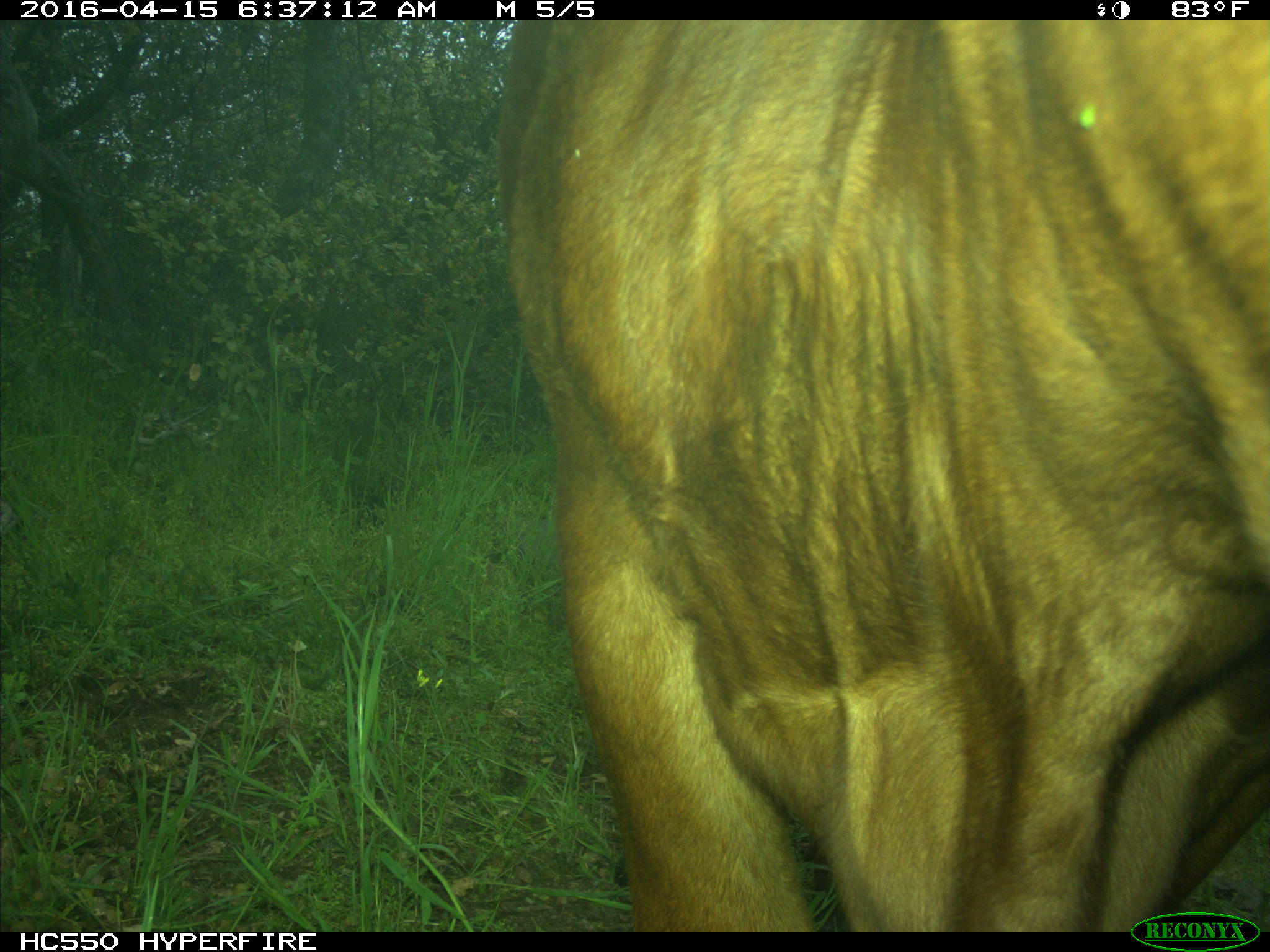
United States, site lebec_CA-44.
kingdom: Animalia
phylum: Chordata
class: Mammalia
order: Artiodactyla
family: Bovidae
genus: Bos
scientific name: Bos taurus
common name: domestic cow